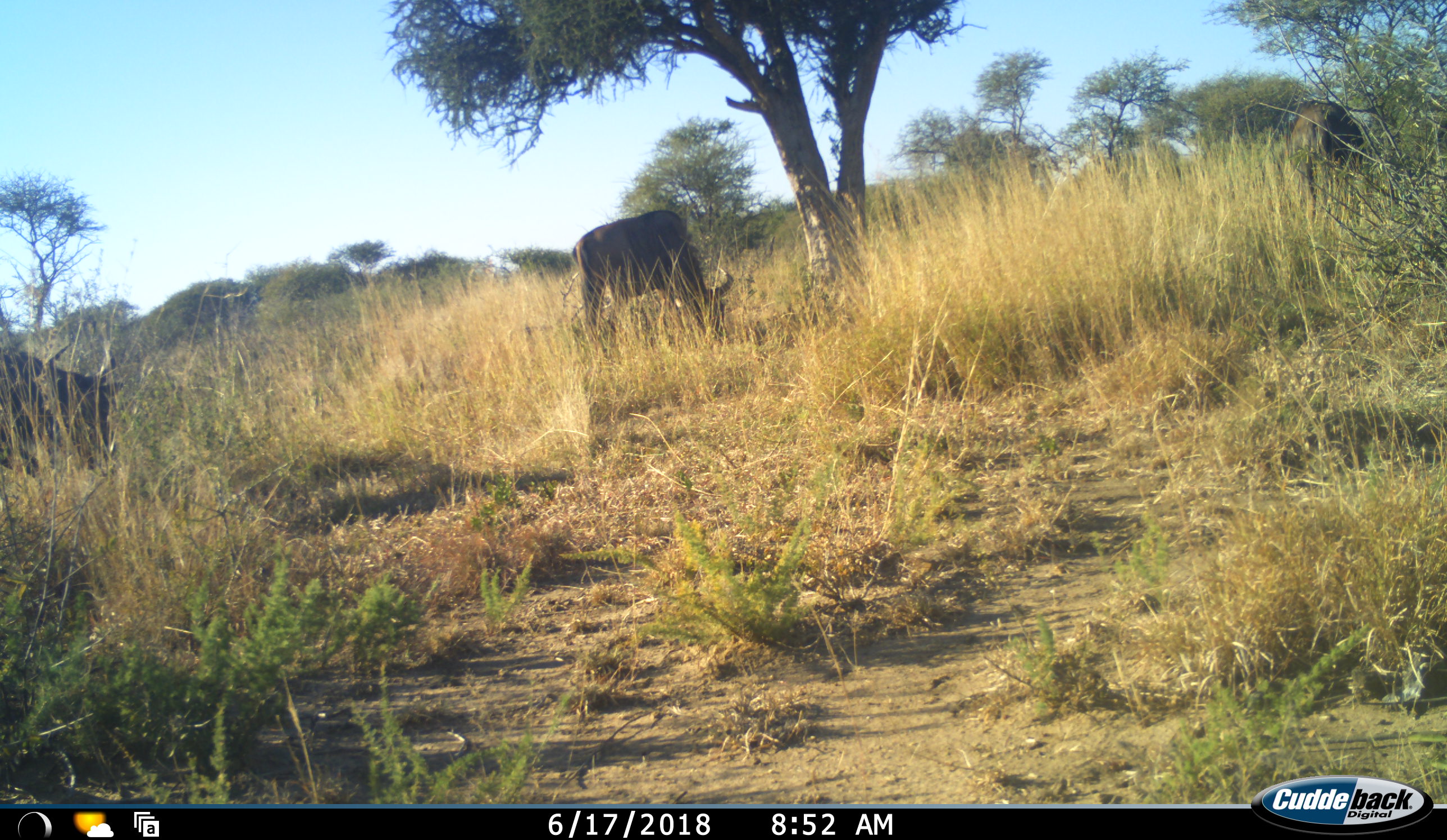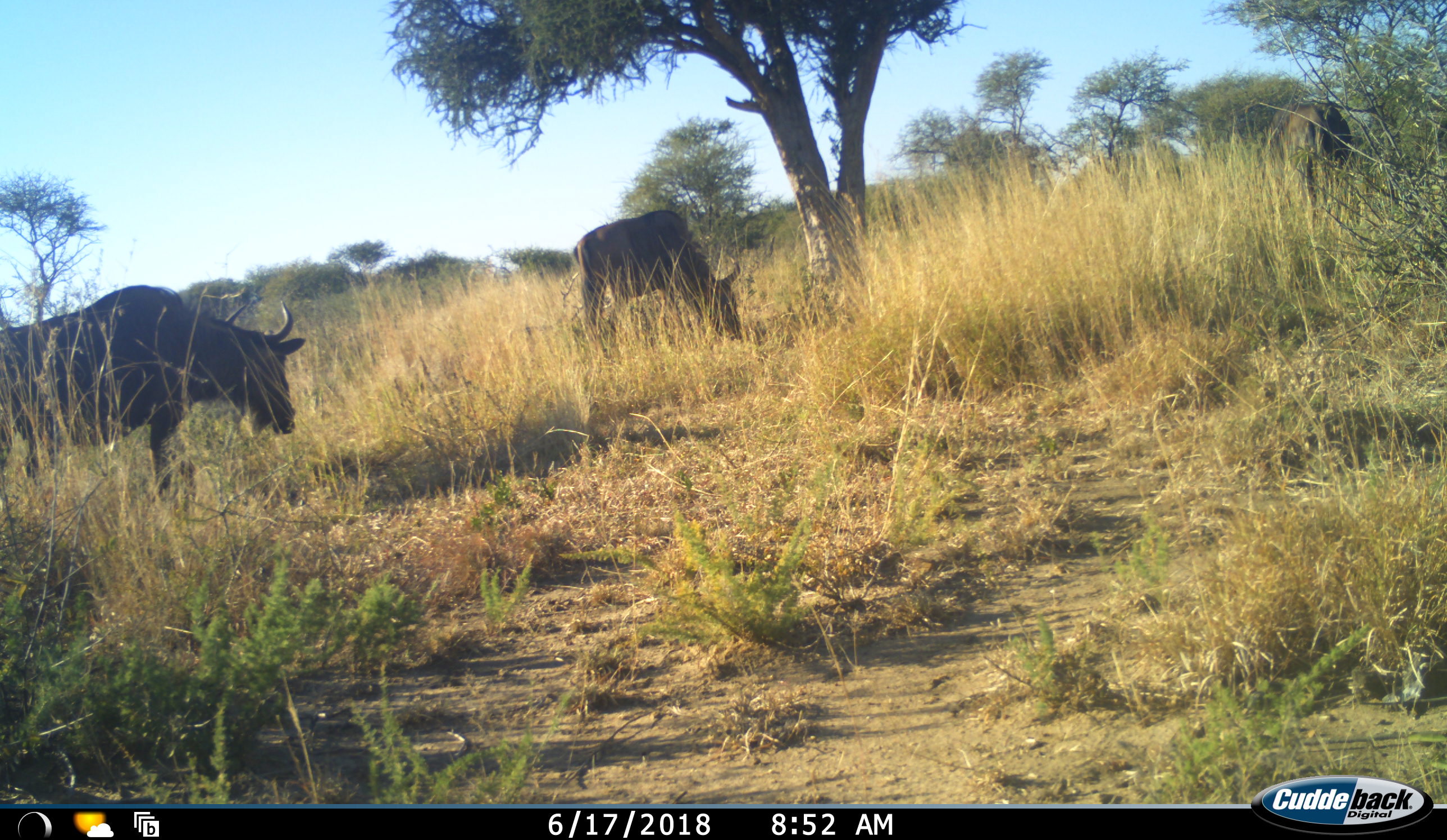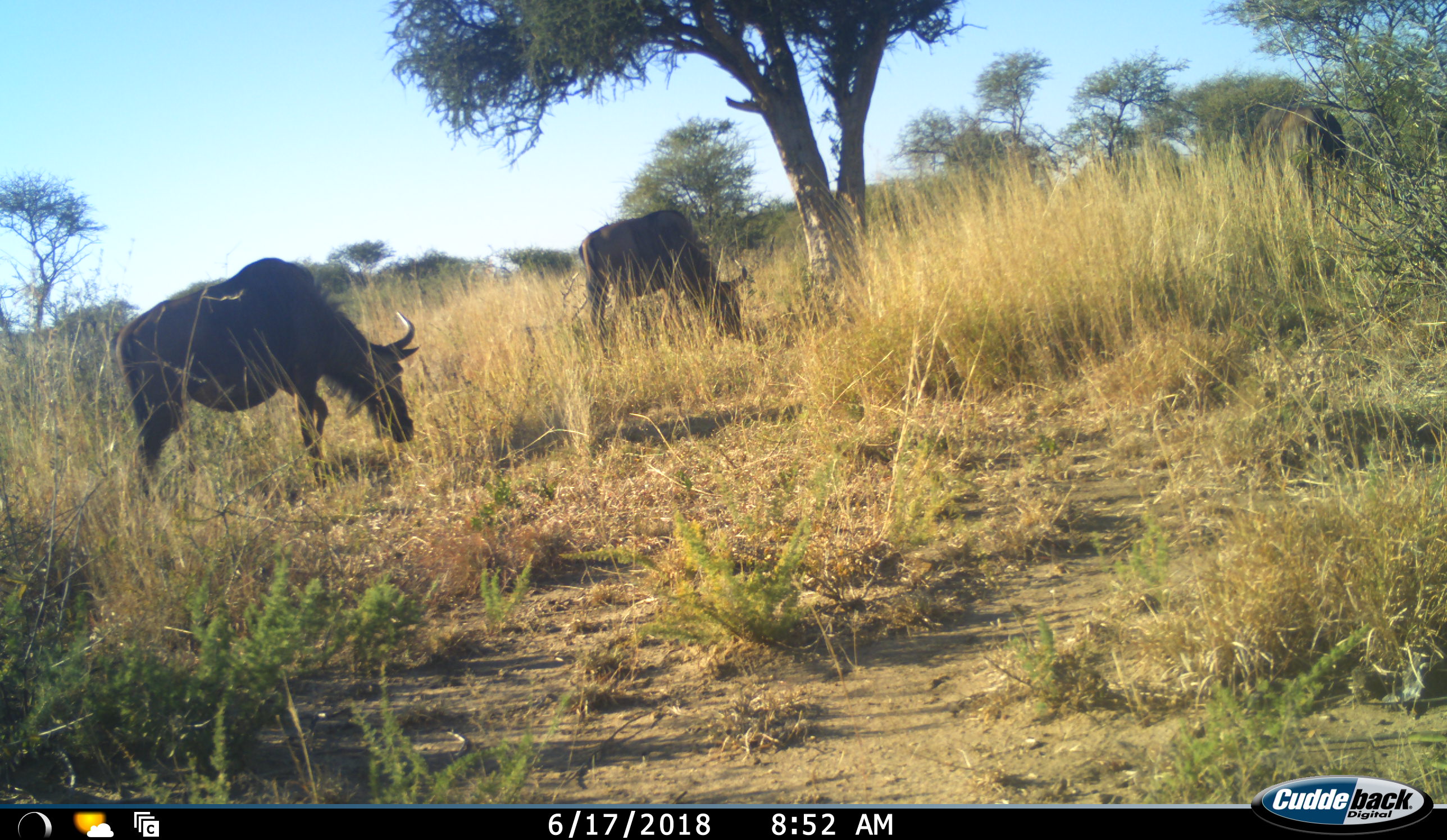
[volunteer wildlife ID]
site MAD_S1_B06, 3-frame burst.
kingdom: Animalia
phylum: Chordata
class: Mammalia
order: Artiodactyla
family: Bovidae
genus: Connochaetes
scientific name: Connochaetes taurinus taurinus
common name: blue wildebeest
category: wildebeestblue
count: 3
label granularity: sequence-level